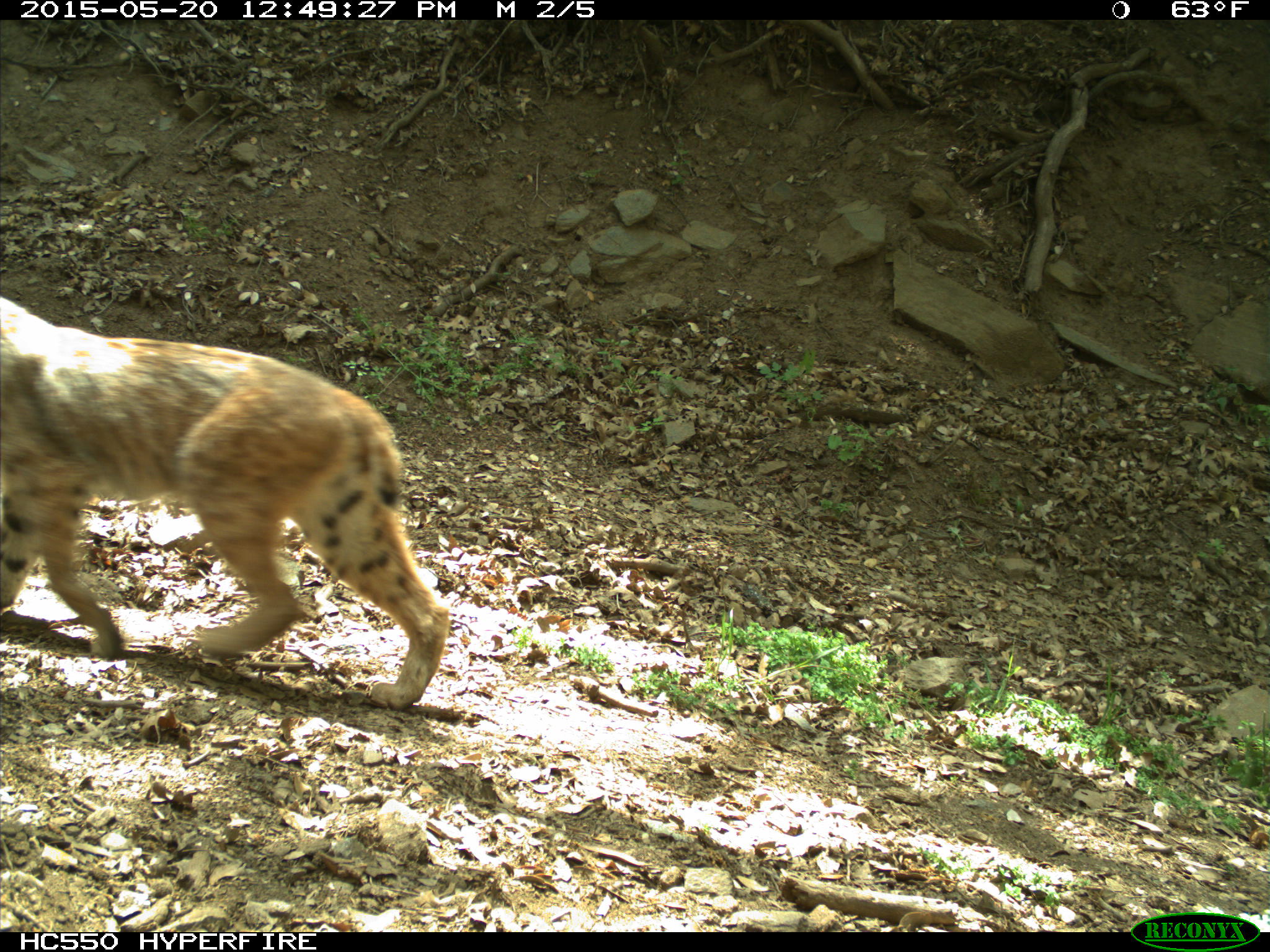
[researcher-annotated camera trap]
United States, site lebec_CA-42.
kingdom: Animalia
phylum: Chordata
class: Mammalia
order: Carnivora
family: Felidae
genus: Lynx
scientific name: Lynx rufus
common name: bobcat